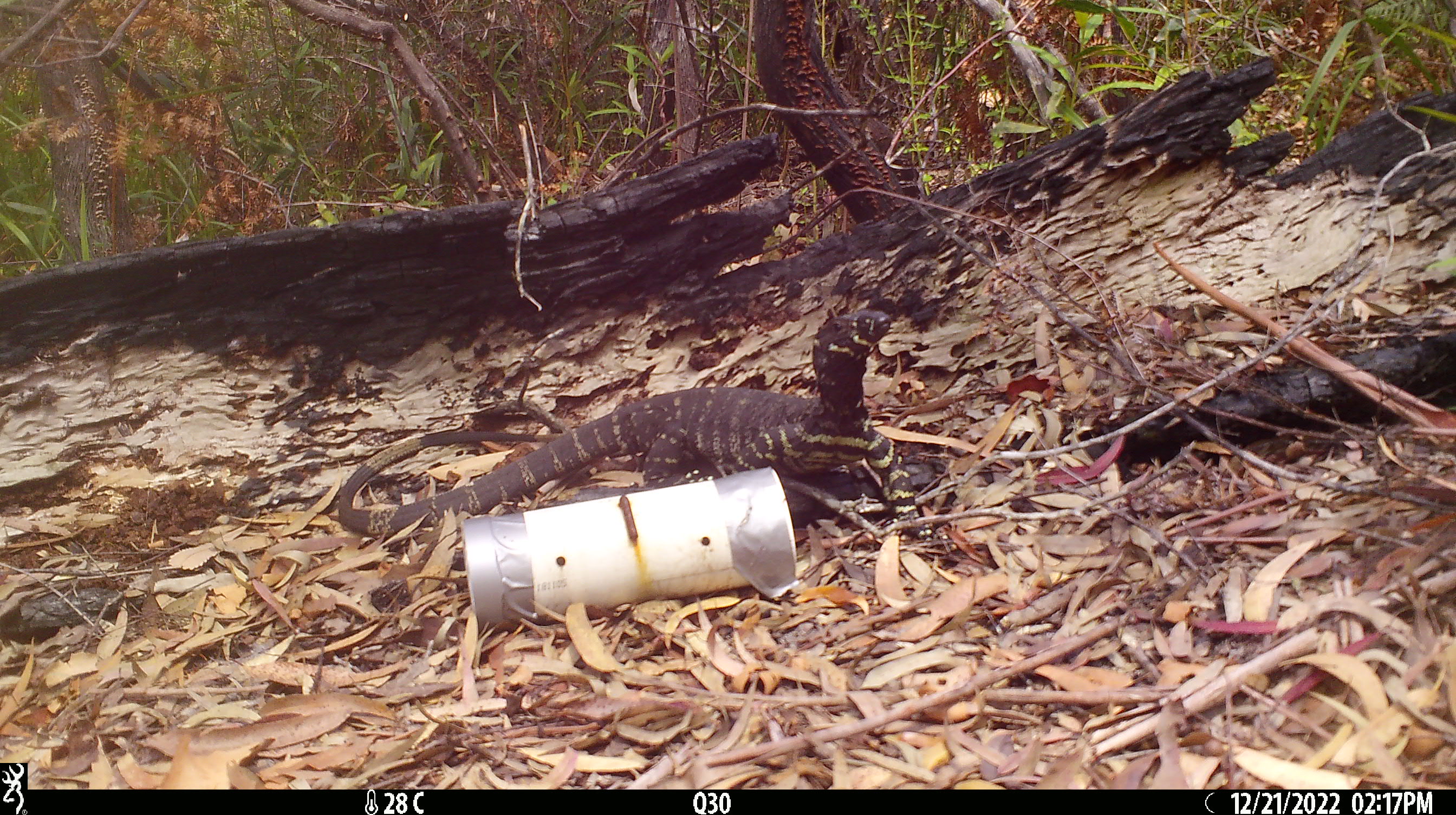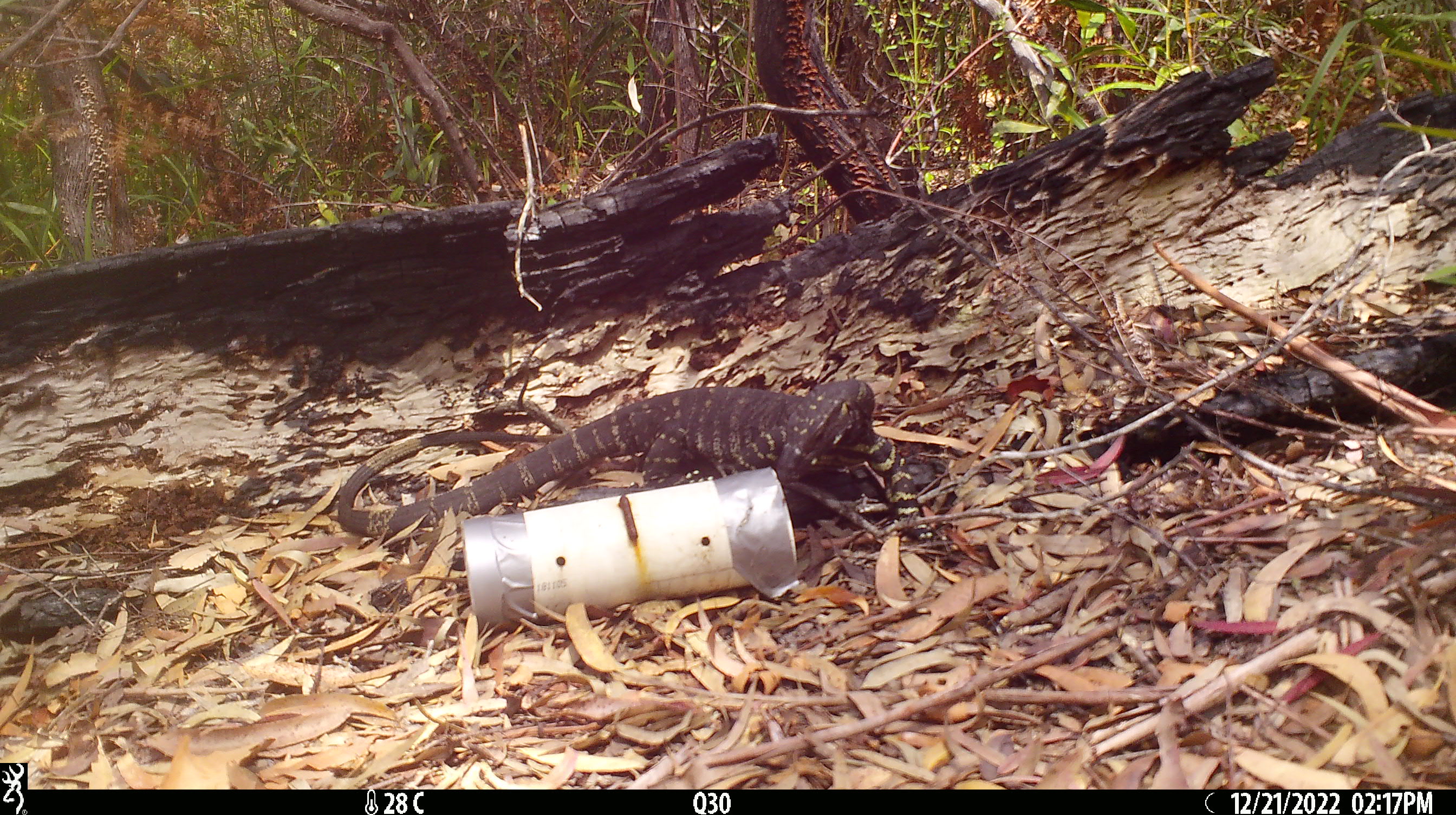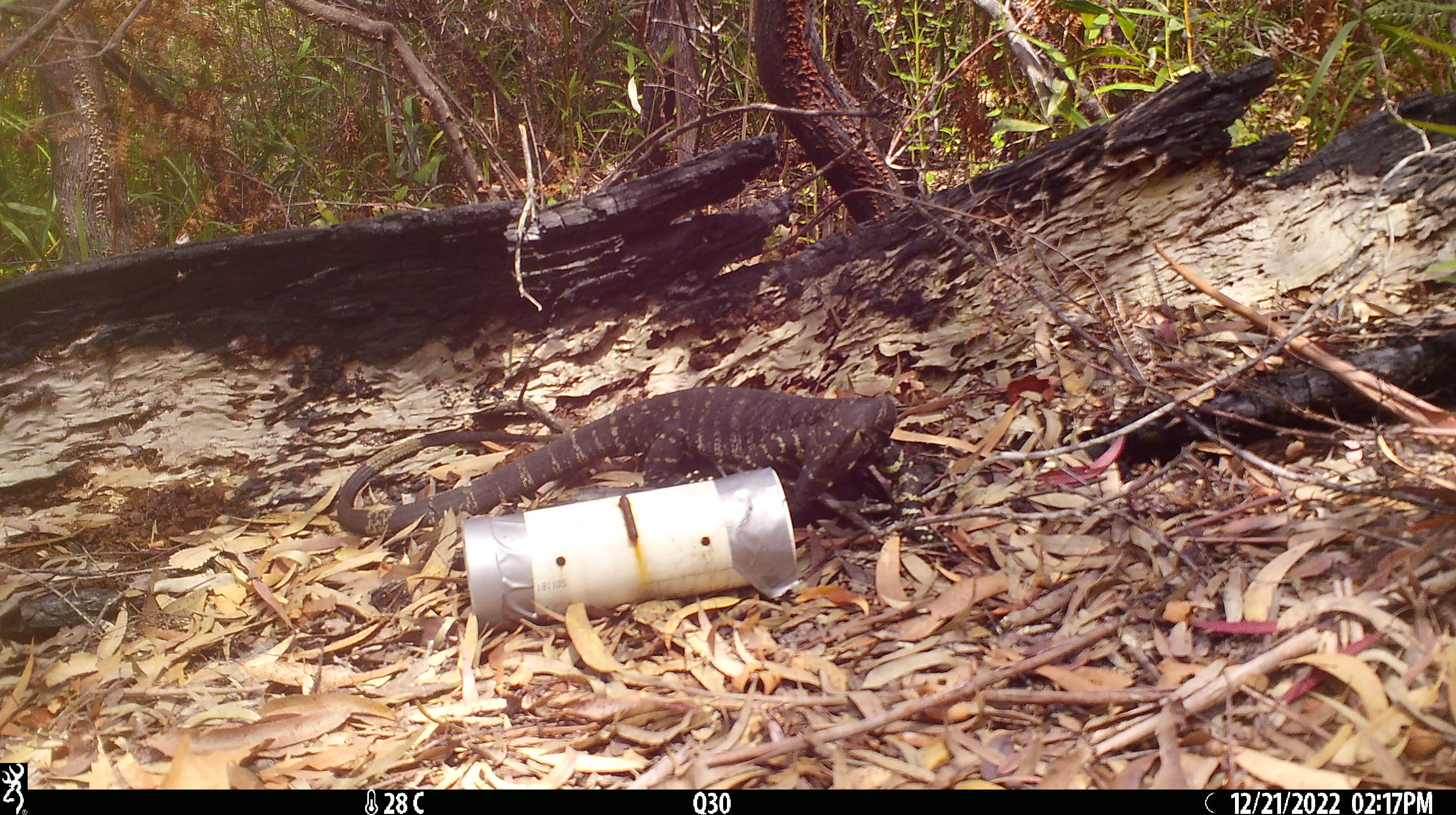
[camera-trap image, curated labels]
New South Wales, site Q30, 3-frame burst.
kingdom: Animalia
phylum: Chordata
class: Reptilia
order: Squamata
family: Varanidae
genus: Varanus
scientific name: Varanus varius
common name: lace monitor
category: goanna